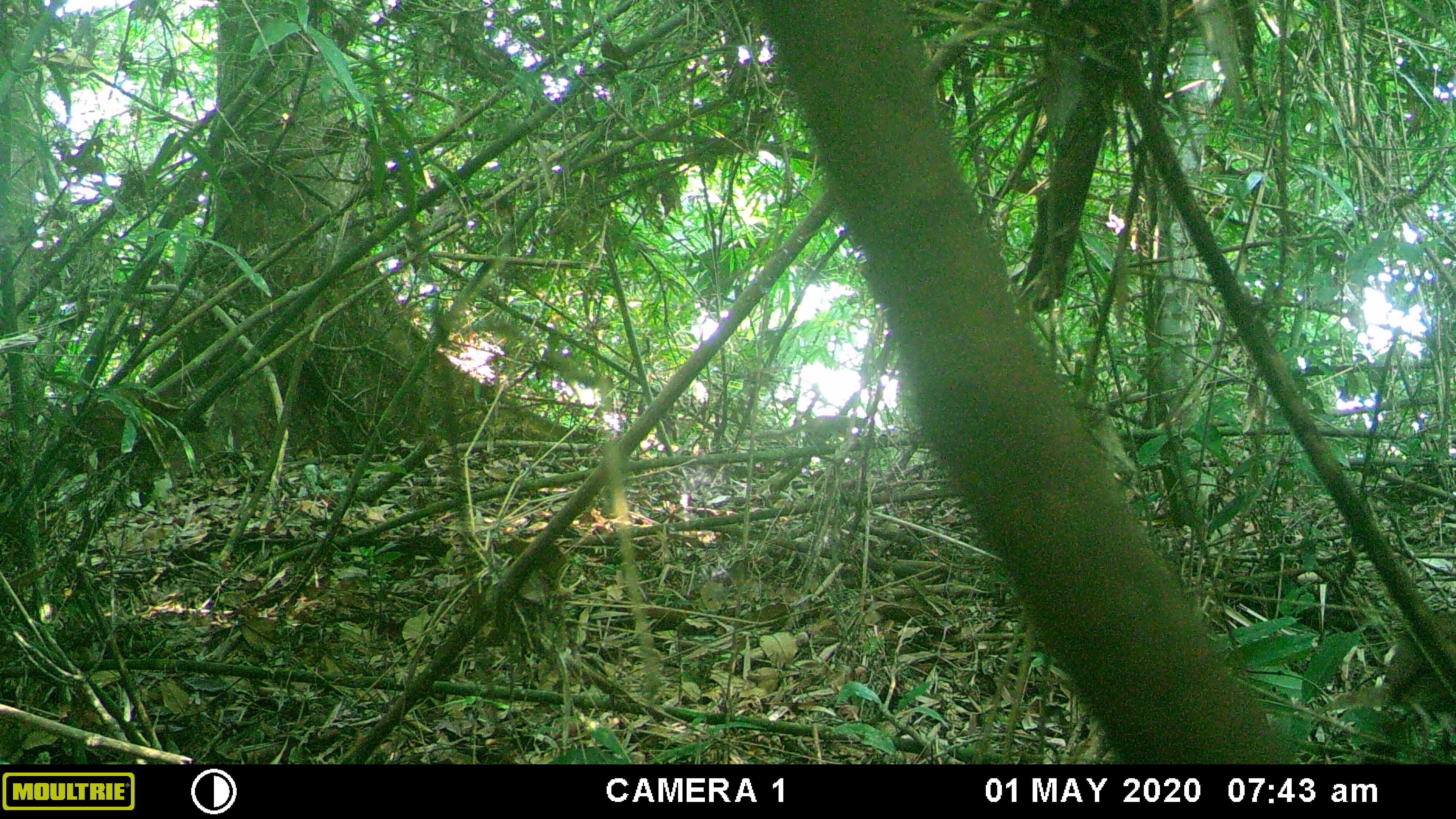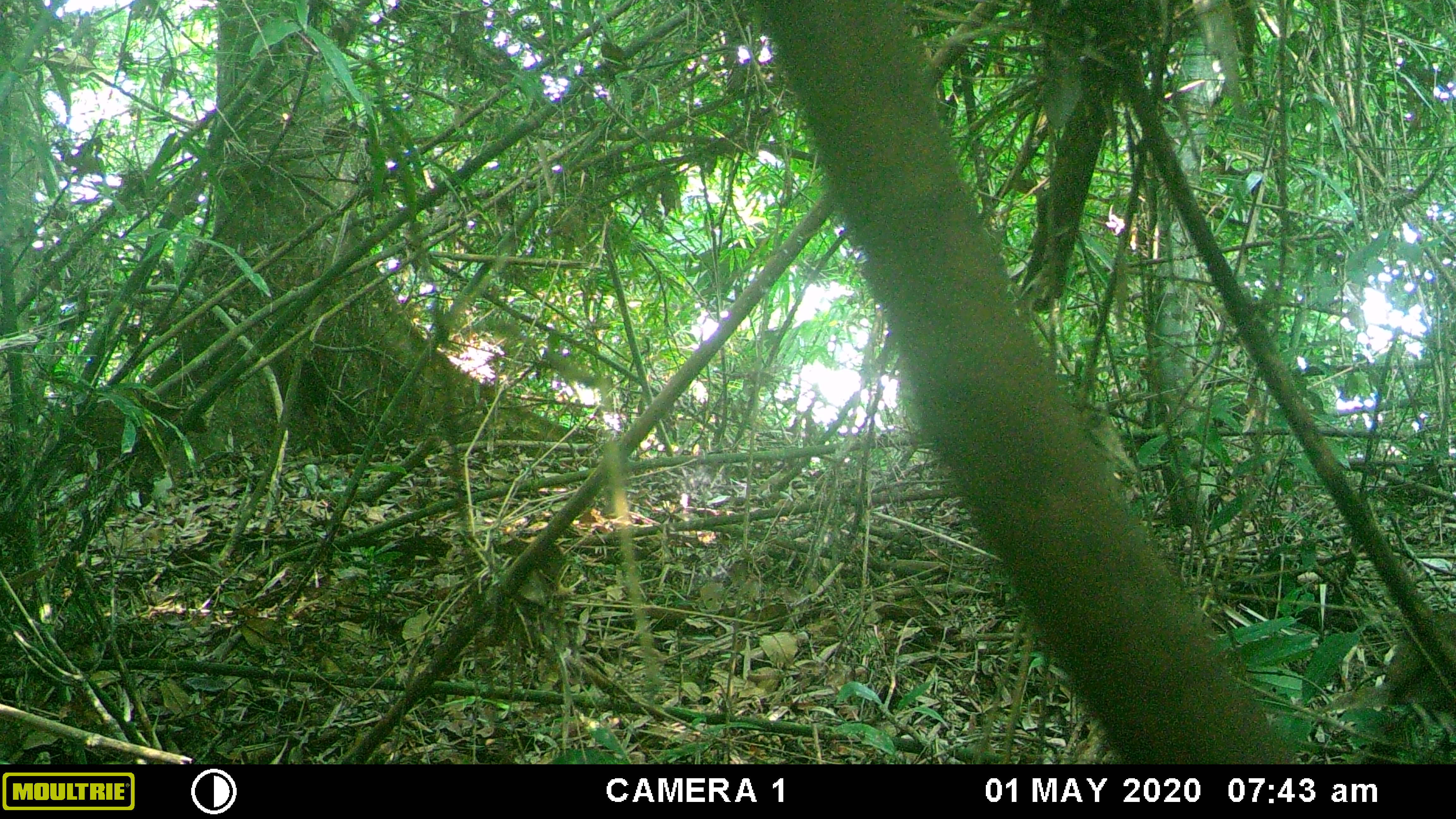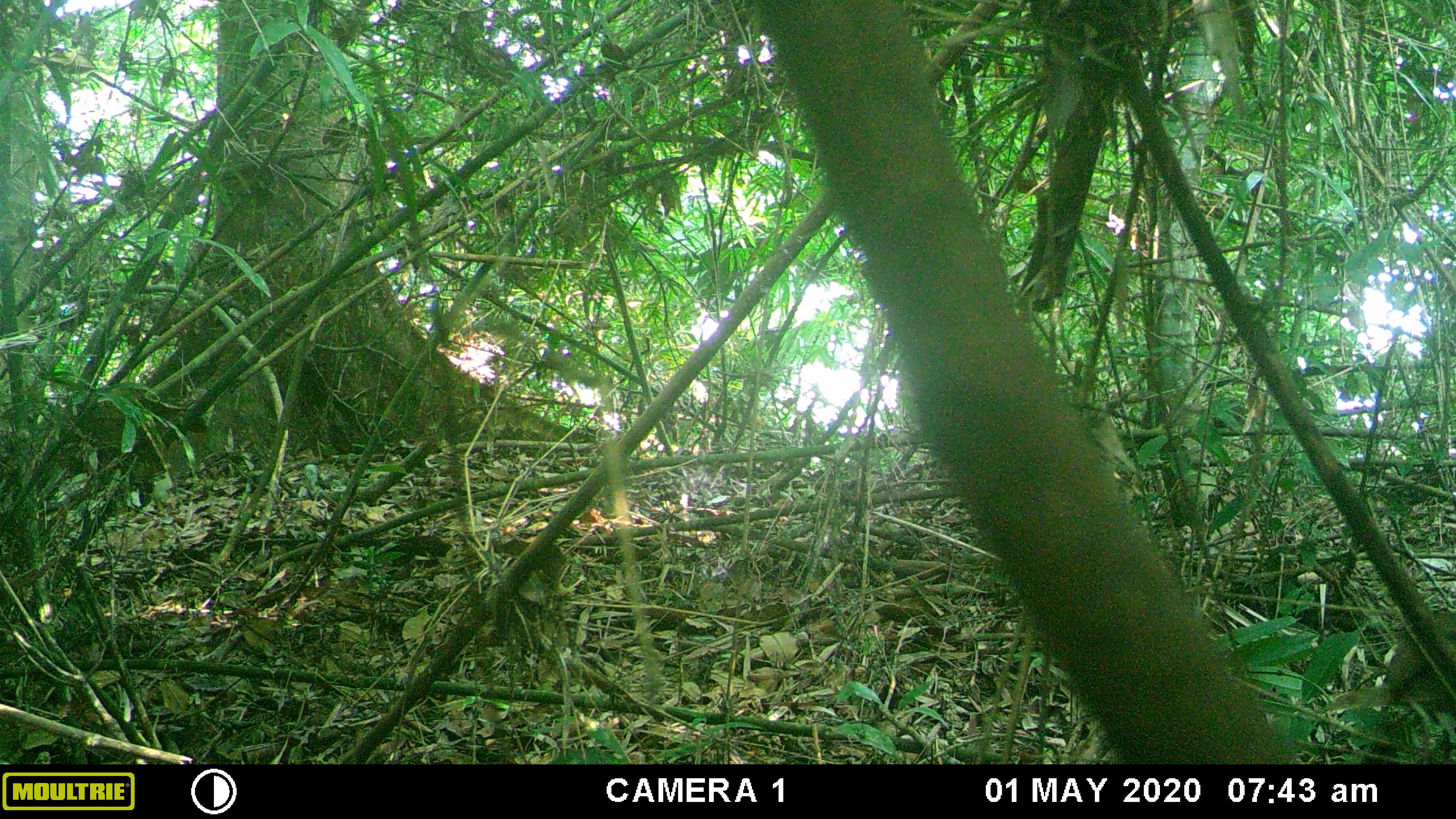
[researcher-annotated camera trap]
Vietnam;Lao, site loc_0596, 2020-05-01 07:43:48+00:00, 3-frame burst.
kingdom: Animalia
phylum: Chordata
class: Mammalia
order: Scandentia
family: Tupaiidae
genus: Tupaia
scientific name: Tupaia belangeri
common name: northern treeshrew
Northern treeshrew (Tupaia belangeri). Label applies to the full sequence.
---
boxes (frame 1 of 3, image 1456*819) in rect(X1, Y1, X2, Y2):
northern treeshrew: rect(736, 415, 868, 443)